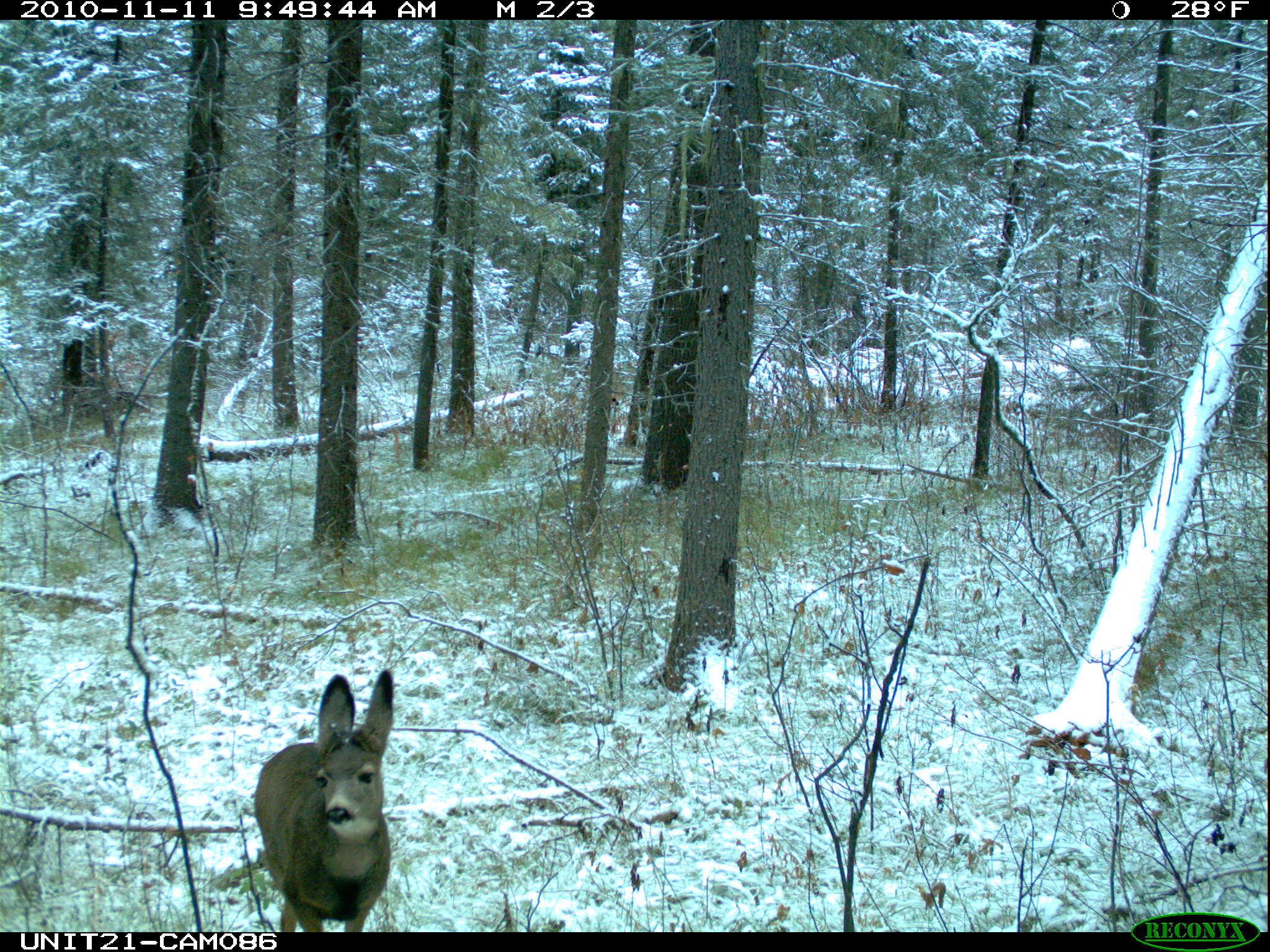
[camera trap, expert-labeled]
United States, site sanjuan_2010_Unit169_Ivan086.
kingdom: Animalia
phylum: Chordata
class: Mammalia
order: Artiodactyla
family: Cervidae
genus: Odocoileus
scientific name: Odocoileus hemionus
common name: mule deer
Odocoileus hemionus (mule deer).